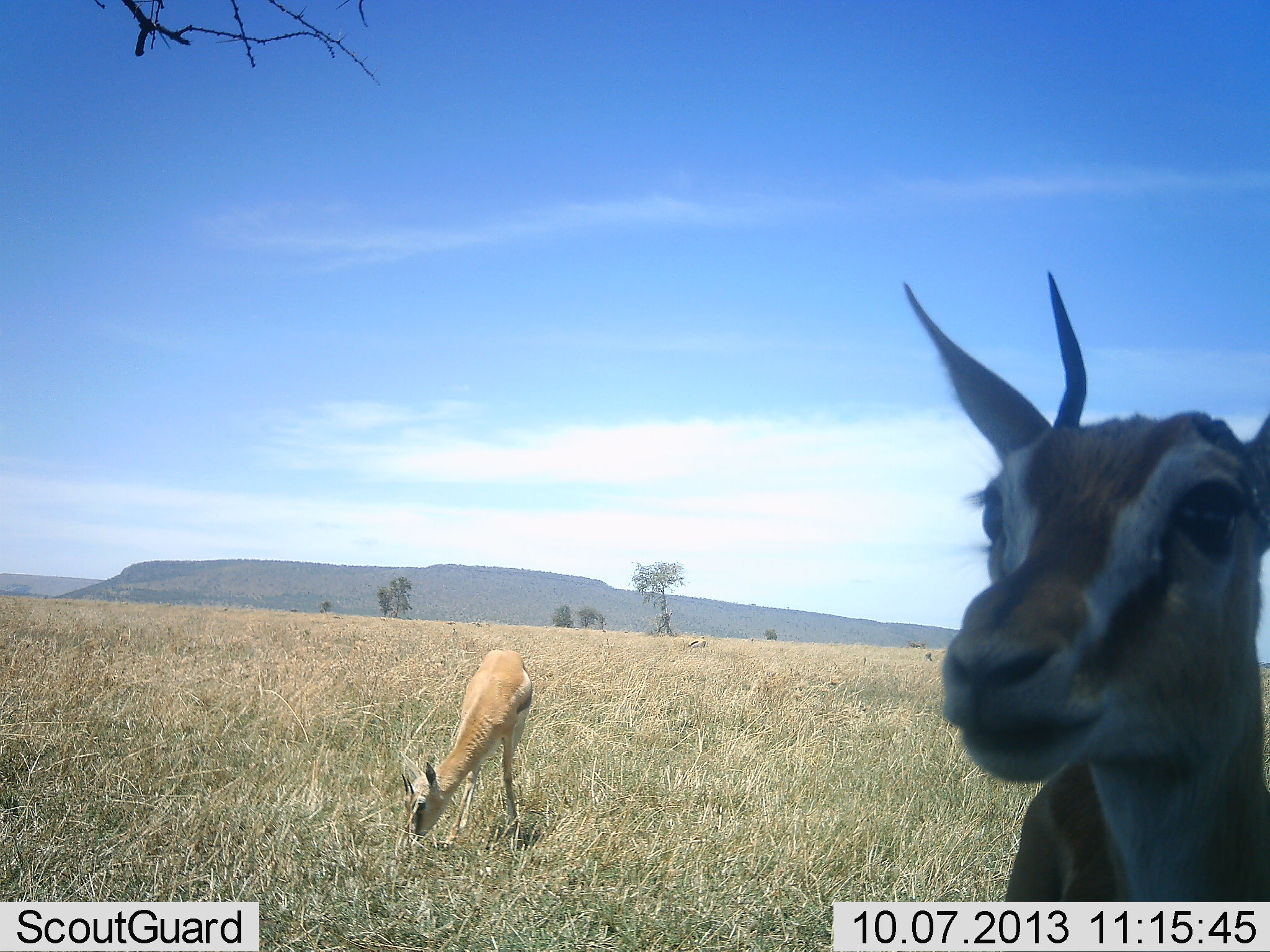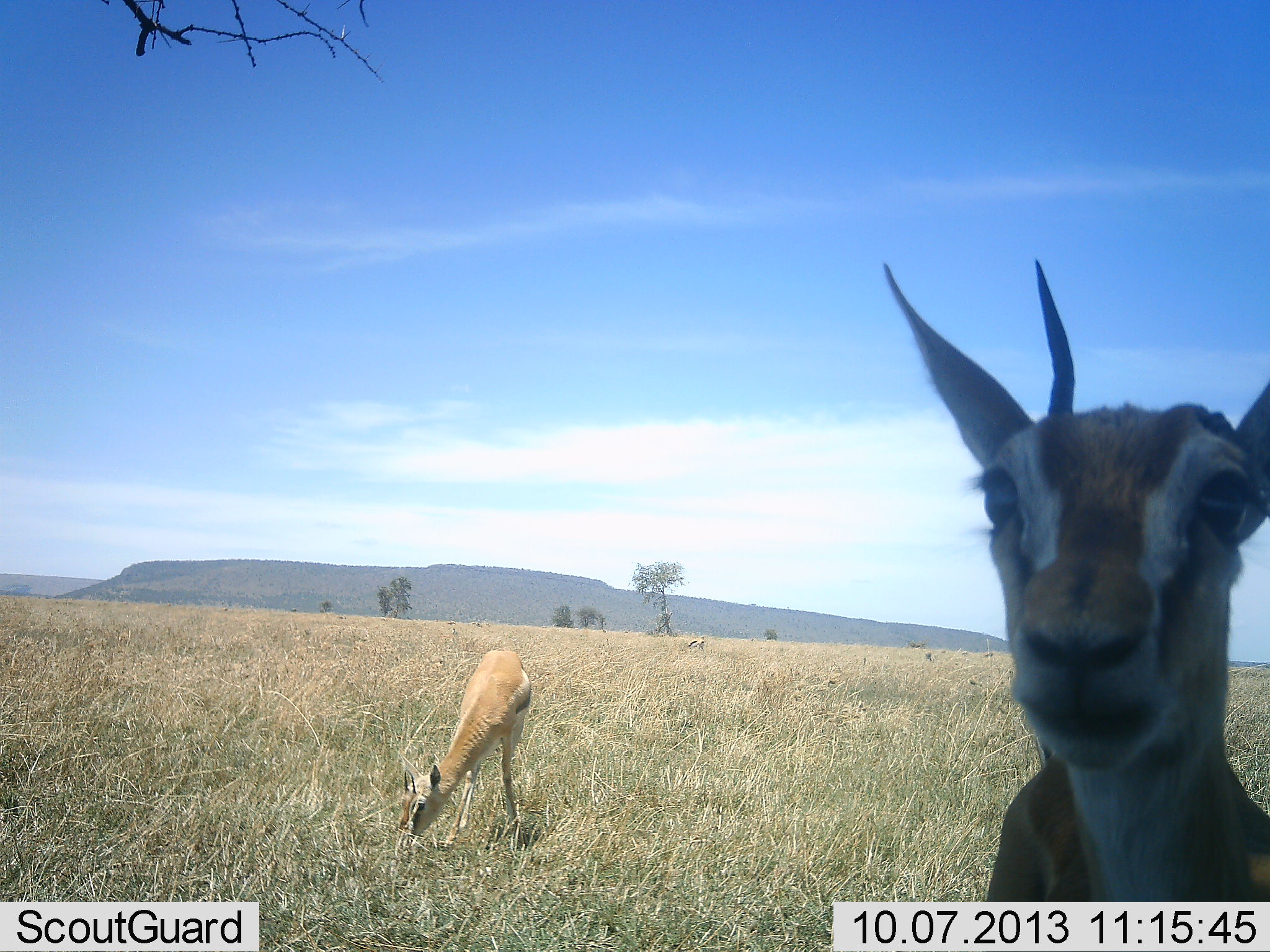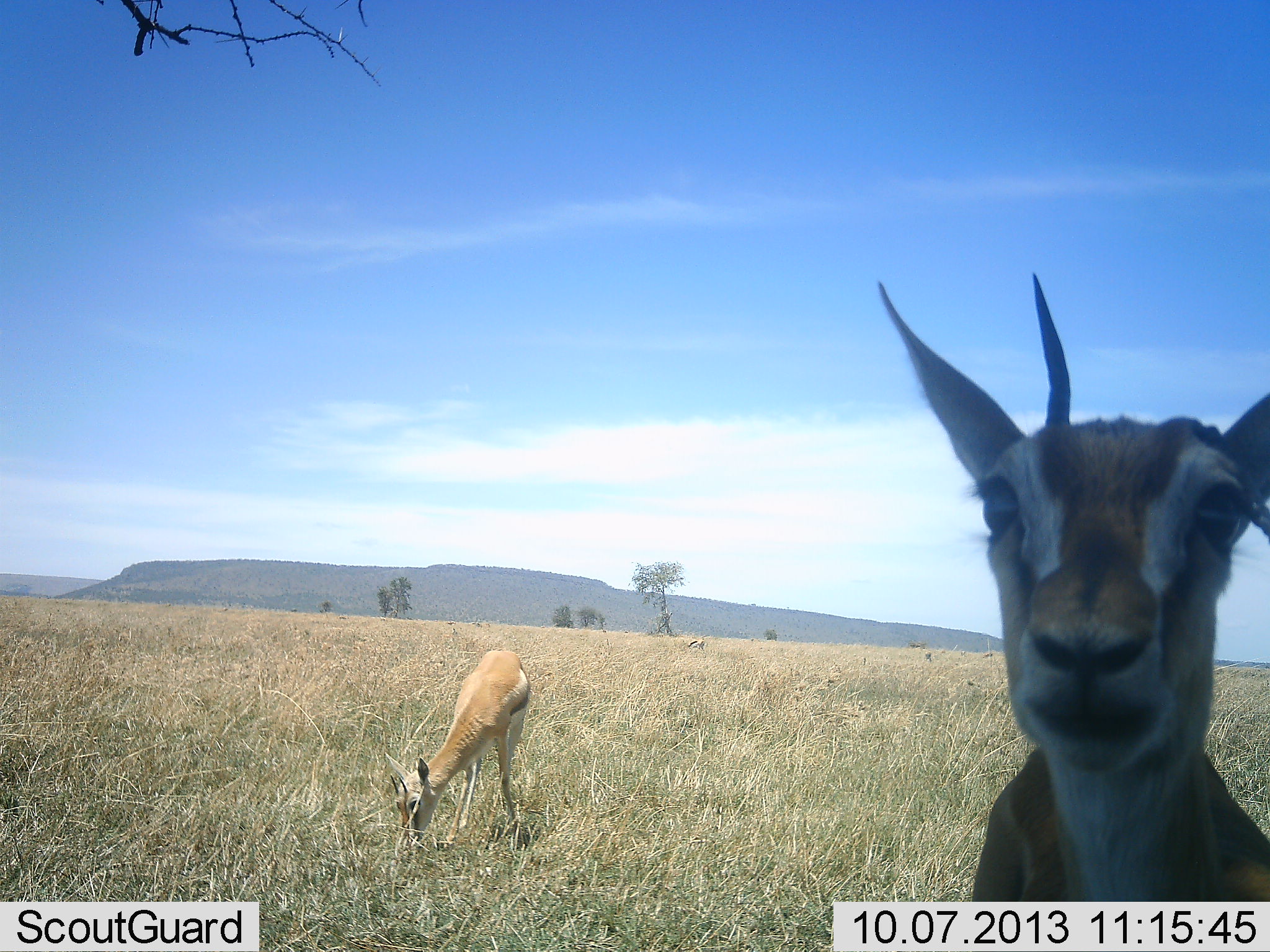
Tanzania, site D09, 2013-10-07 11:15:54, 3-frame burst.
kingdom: Animalia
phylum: Chordata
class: Mammalia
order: Artiodactyla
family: Bovidae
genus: Eudorcas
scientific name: Eudorcas thomsonii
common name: thomson's gazelle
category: gazellethomsons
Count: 2.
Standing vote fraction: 83%.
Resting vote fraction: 0%.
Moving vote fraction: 11%.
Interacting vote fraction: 0%.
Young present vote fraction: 0%.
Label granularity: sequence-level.